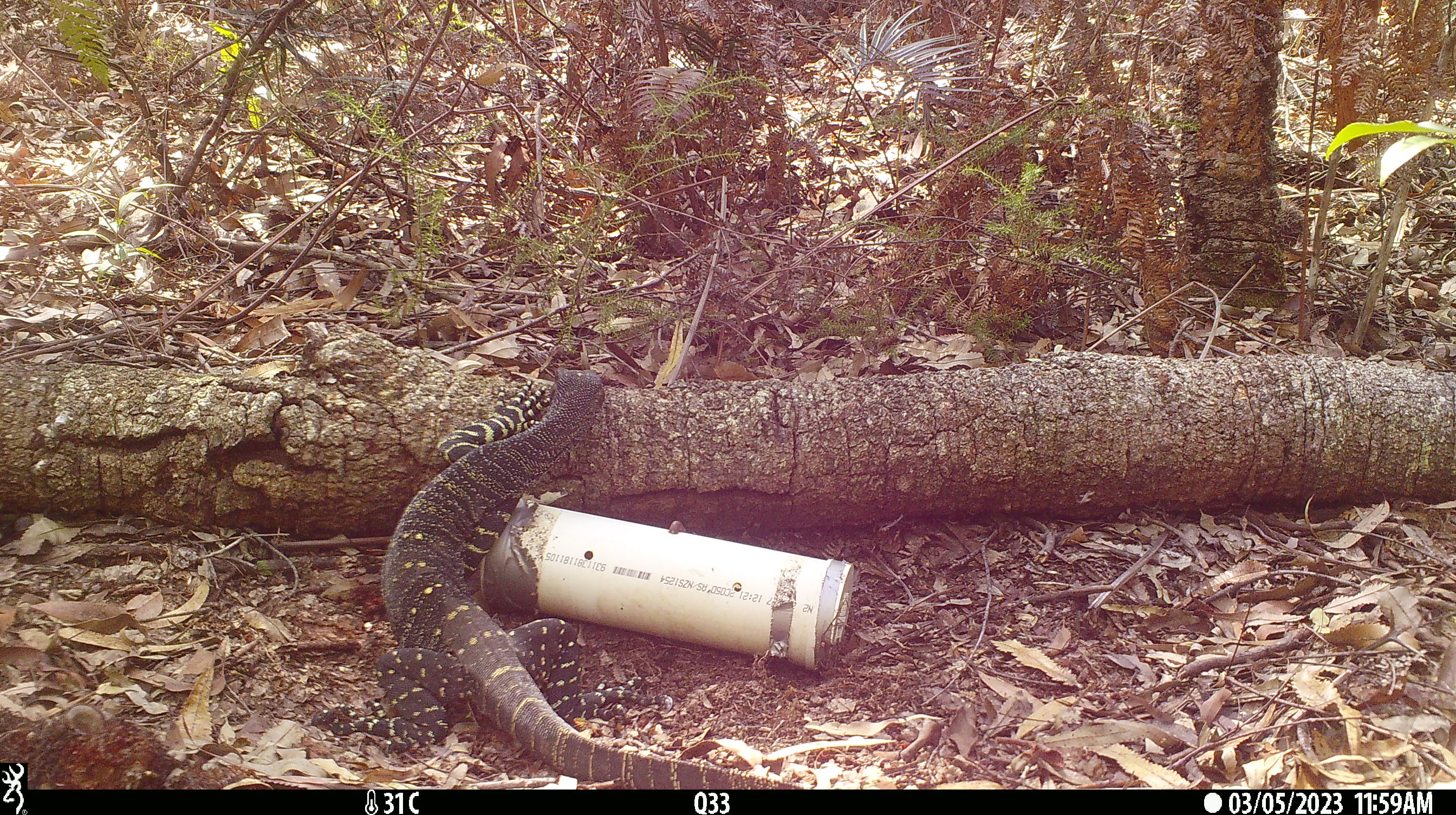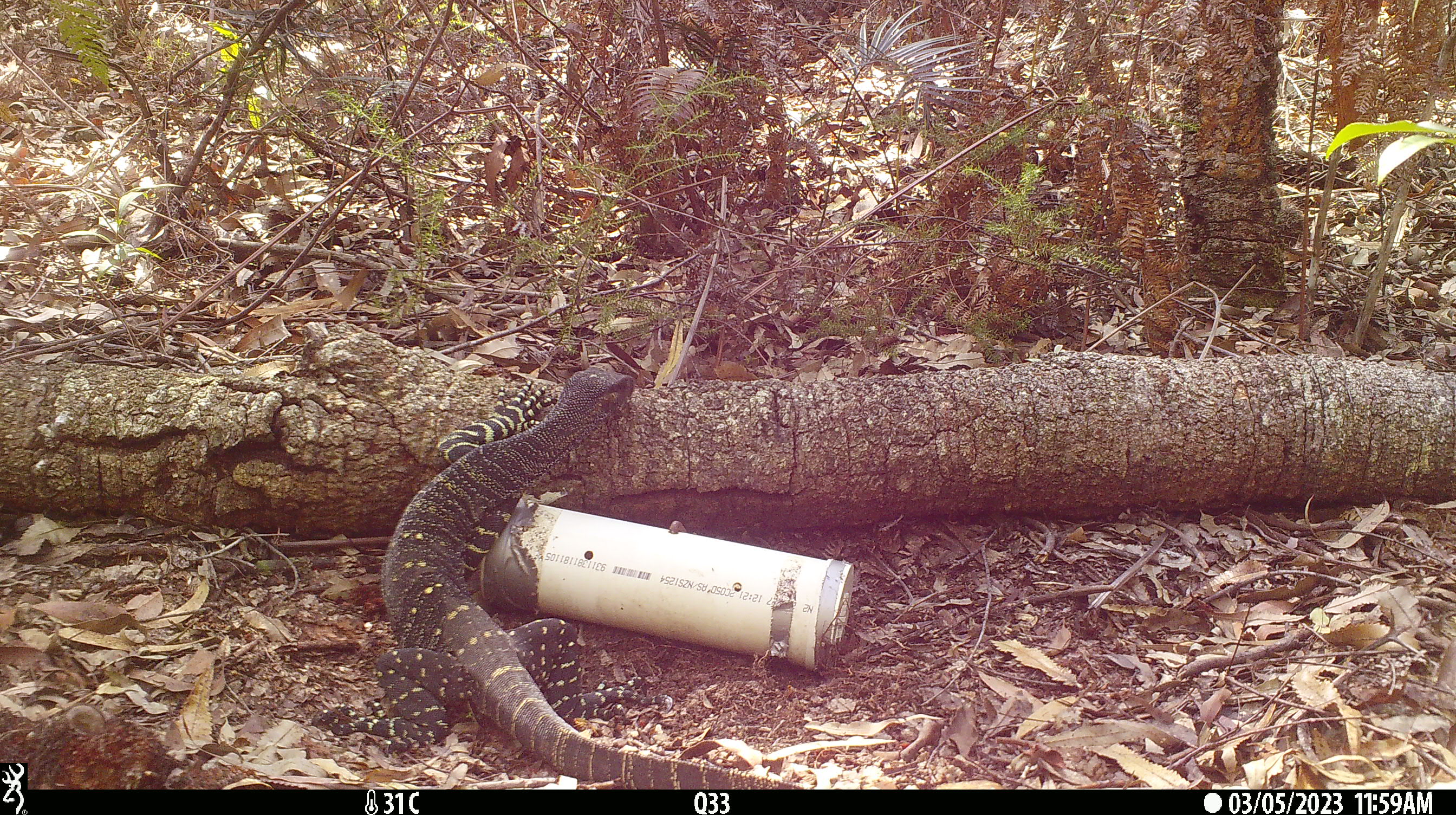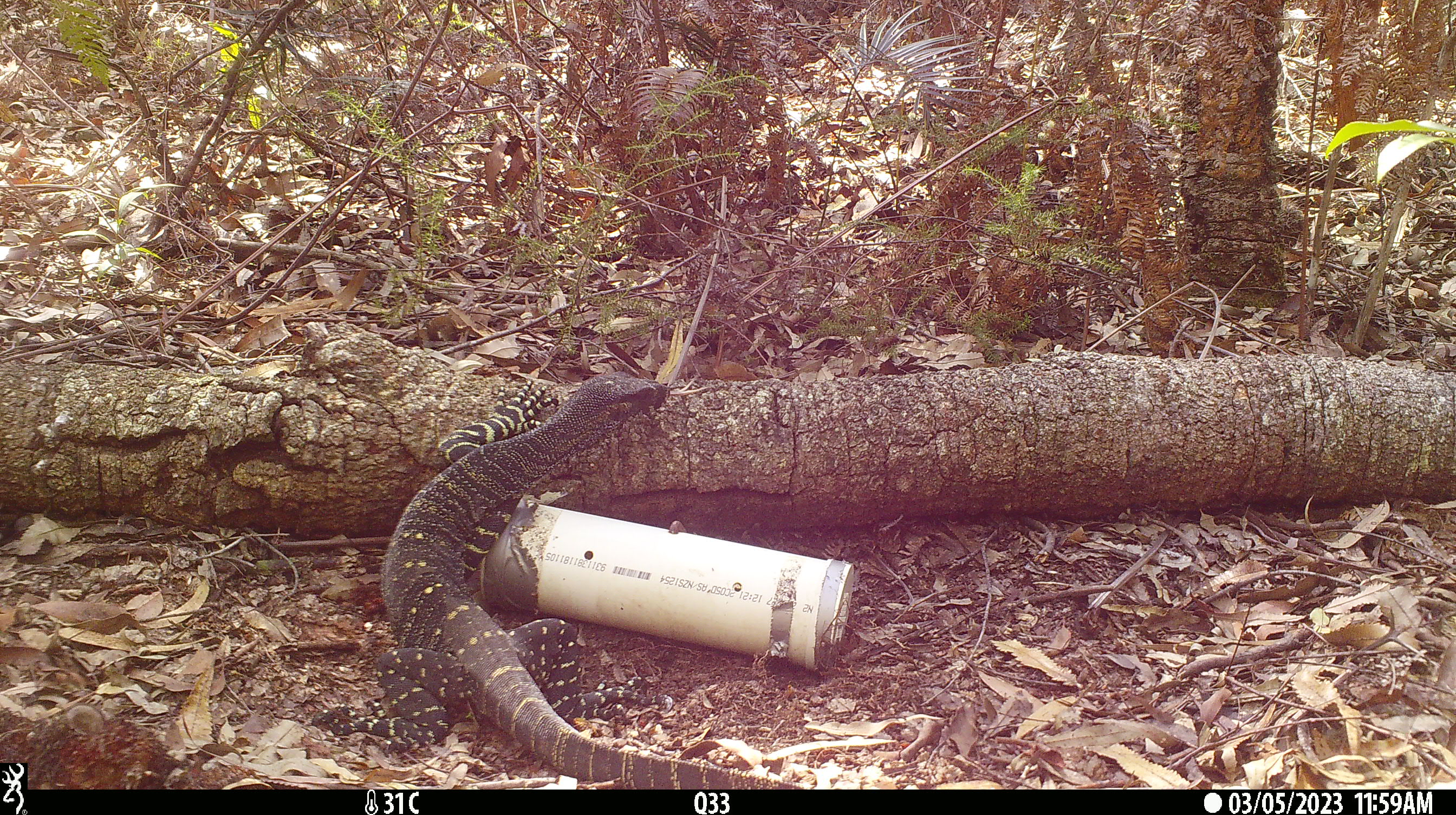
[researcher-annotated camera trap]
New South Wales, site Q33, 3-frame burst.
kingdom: Animalia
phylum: Chordata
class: Reptilia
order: Squamata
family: Varanidae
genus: Varanus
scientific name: Varanus varius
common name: lace monitor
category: goanna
Goanna (lace monitor) (Varanus varius).